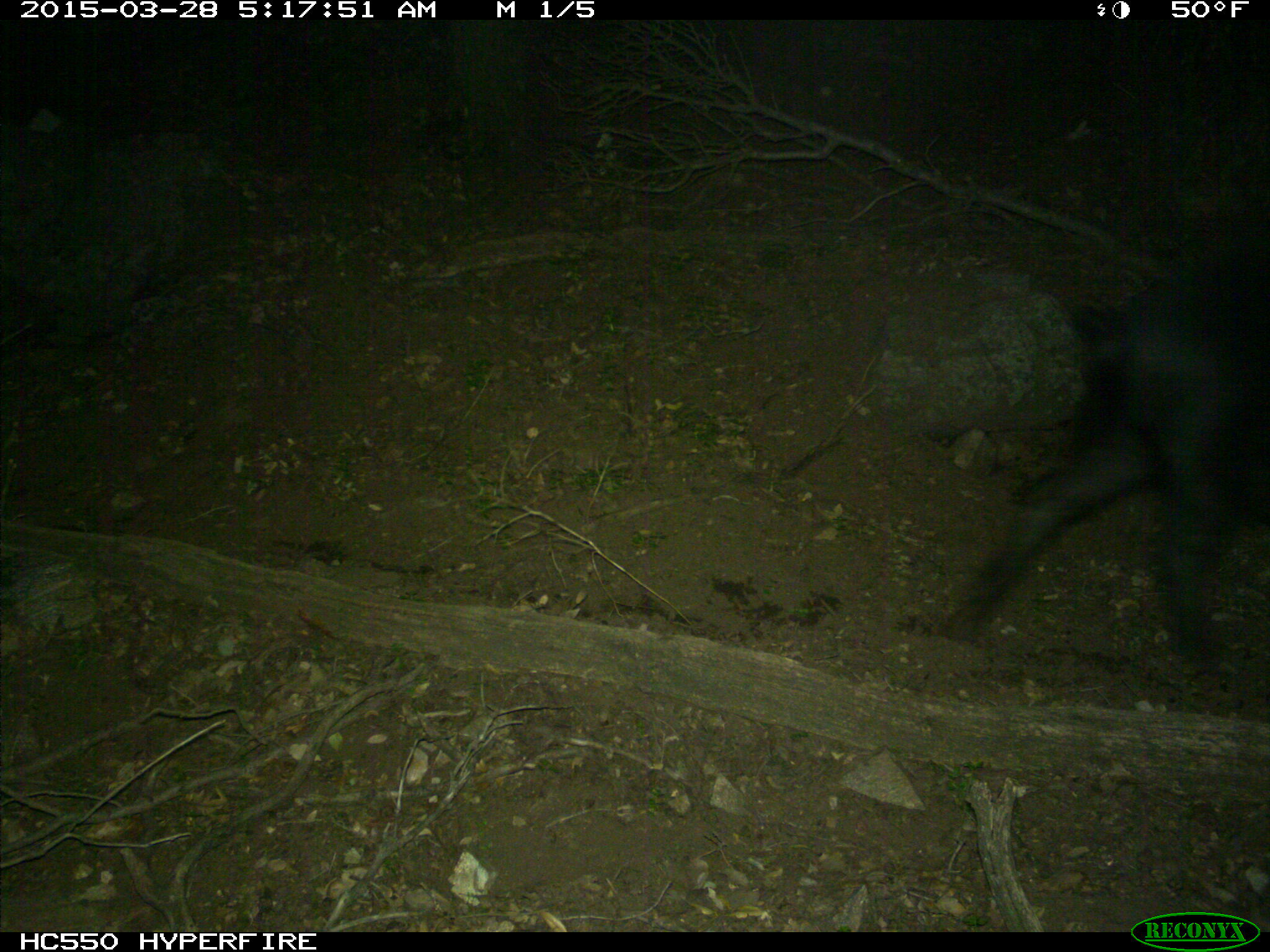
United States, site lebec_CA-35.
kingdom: Animalia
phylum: Chordata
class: Mammalia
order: Artiodactyla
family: Suidae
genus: Sus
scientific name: Sus scrofa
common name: wild boar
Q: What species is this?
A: Sus scrofa (wild boar).